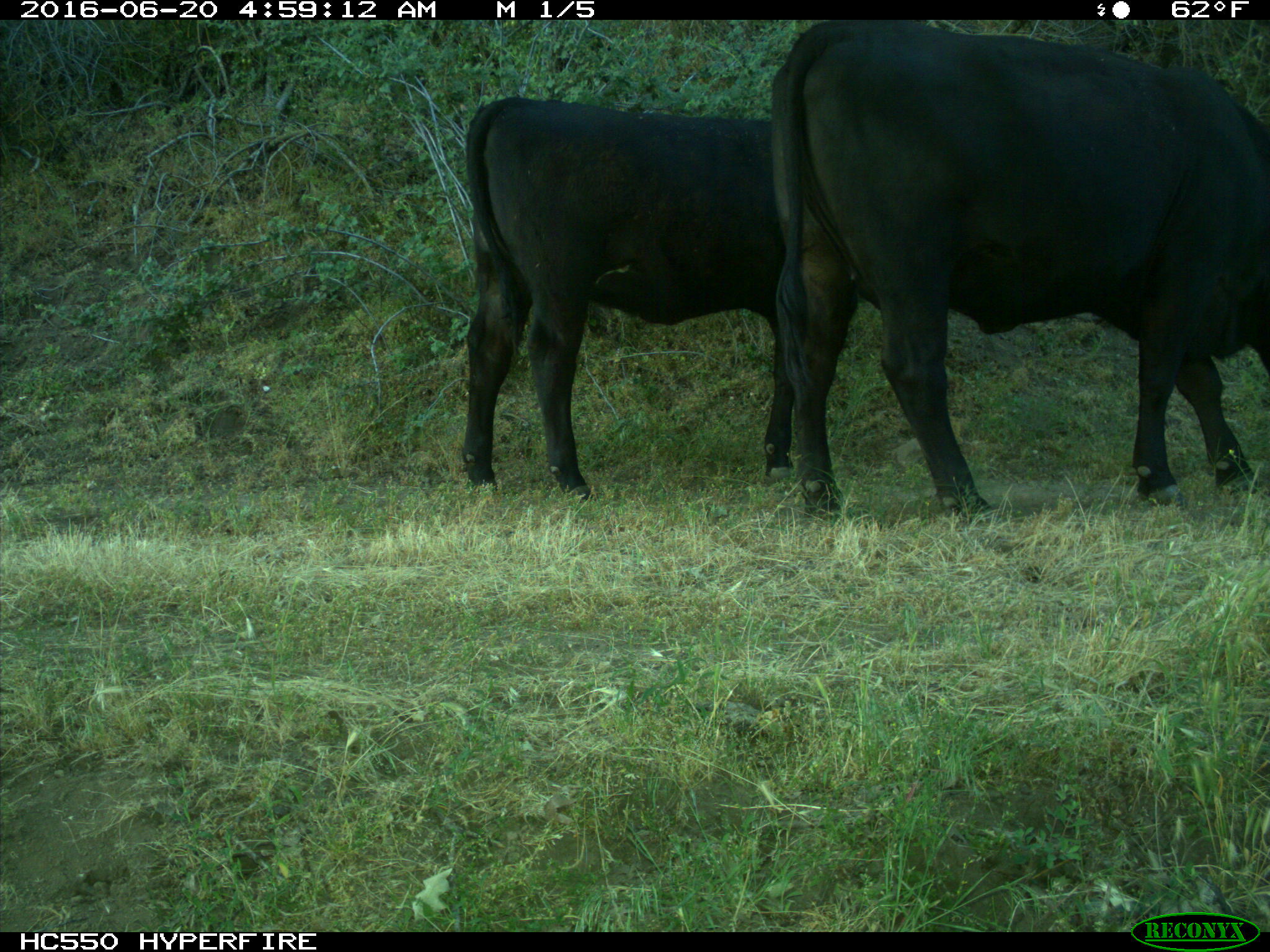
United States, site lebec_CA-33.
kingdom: Animalia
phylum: Chordata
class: Mammalia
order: Artiodactyla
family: Bovidae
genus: Bos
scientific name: Bos taurus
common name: domestic cow